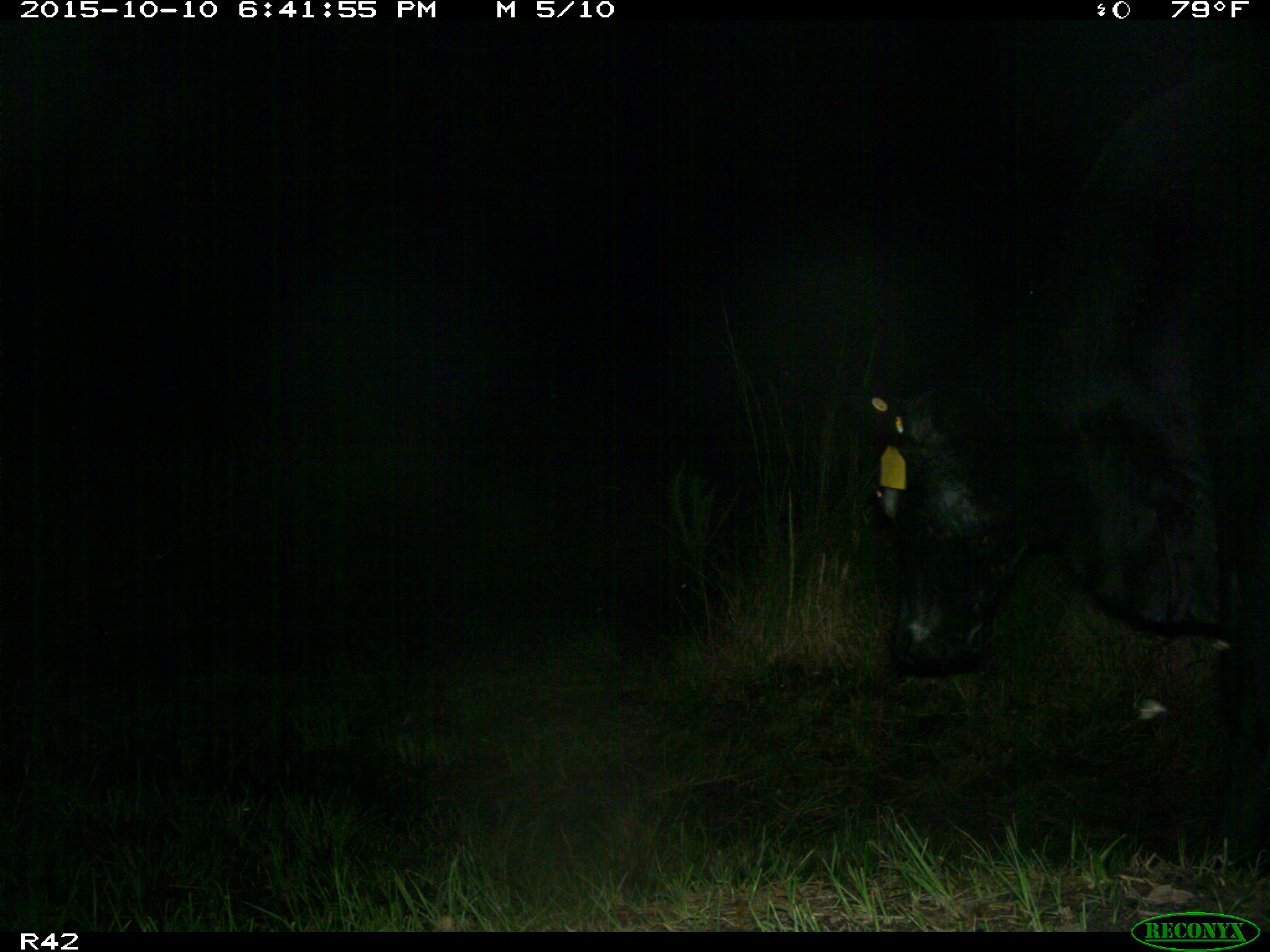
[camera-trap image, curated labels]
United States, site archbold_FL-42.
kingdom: Animalia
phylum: Chordata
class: Mammalia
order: Artiodactyla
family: Bovidae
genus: Bos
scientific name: Bos taurus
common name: domestic cow